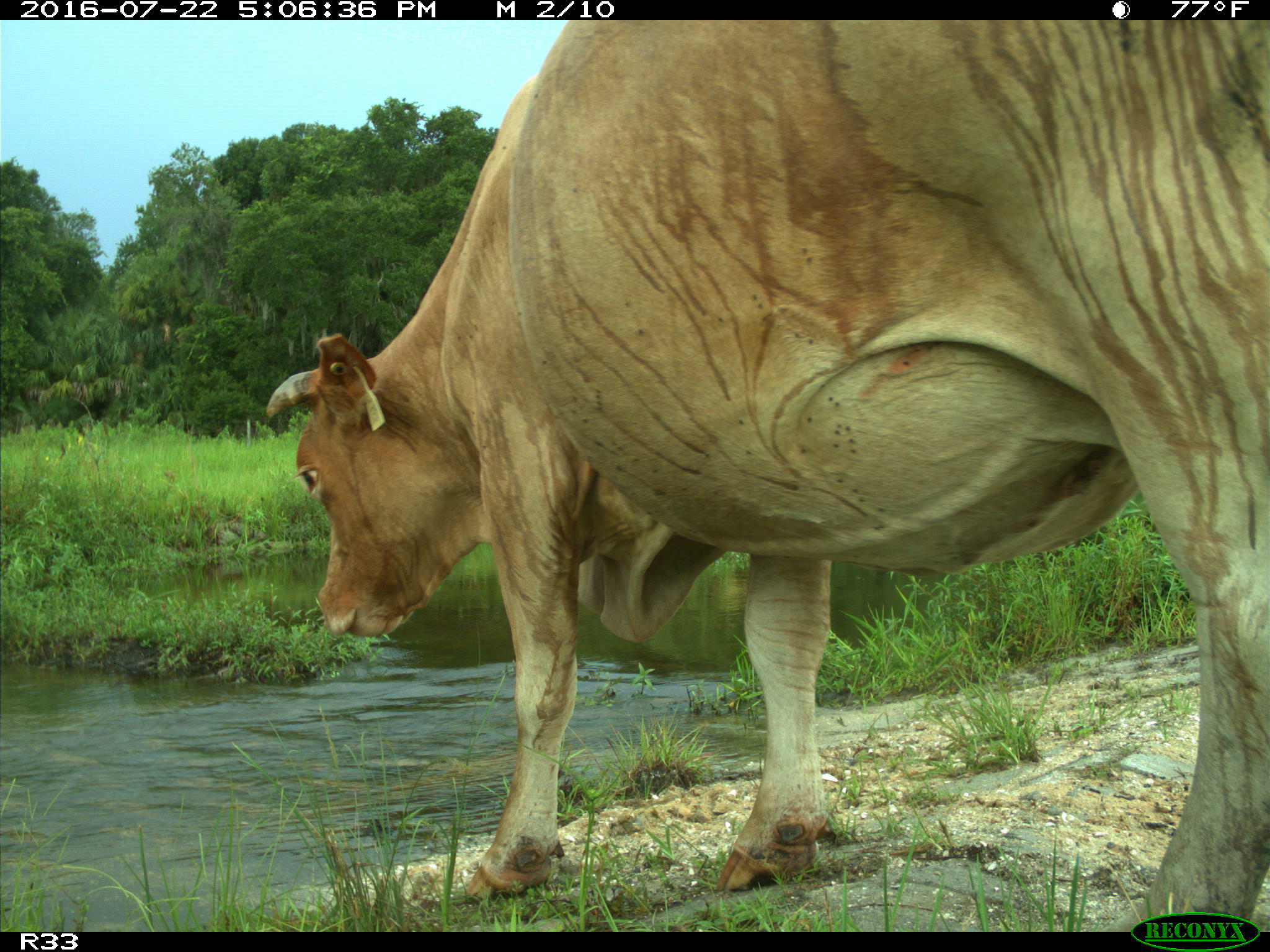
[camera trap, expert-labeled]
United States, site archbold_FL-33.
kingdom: Animalia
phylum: Chordata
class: Mammalia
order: Artiodactyla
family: Bovidae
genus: Bos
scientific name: Bos taurus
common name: domestic cow